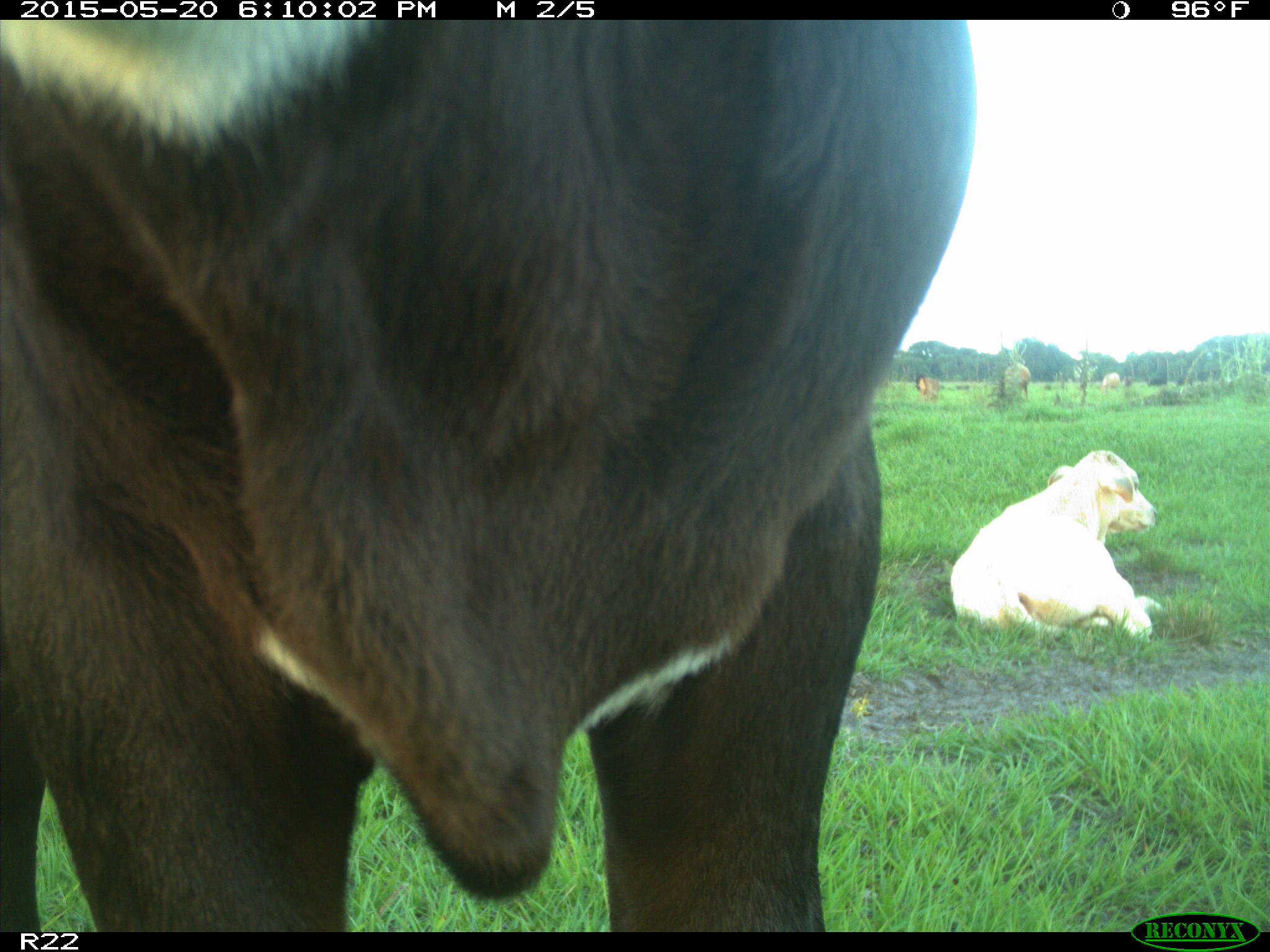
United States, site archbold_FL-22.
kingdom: Animalia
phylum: Chordata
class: Mammalia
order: Artiodactyla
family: Bovidae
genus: Bos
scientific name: Bos taurus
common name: domestic cow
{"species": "Bos taurus (domestic cow)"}